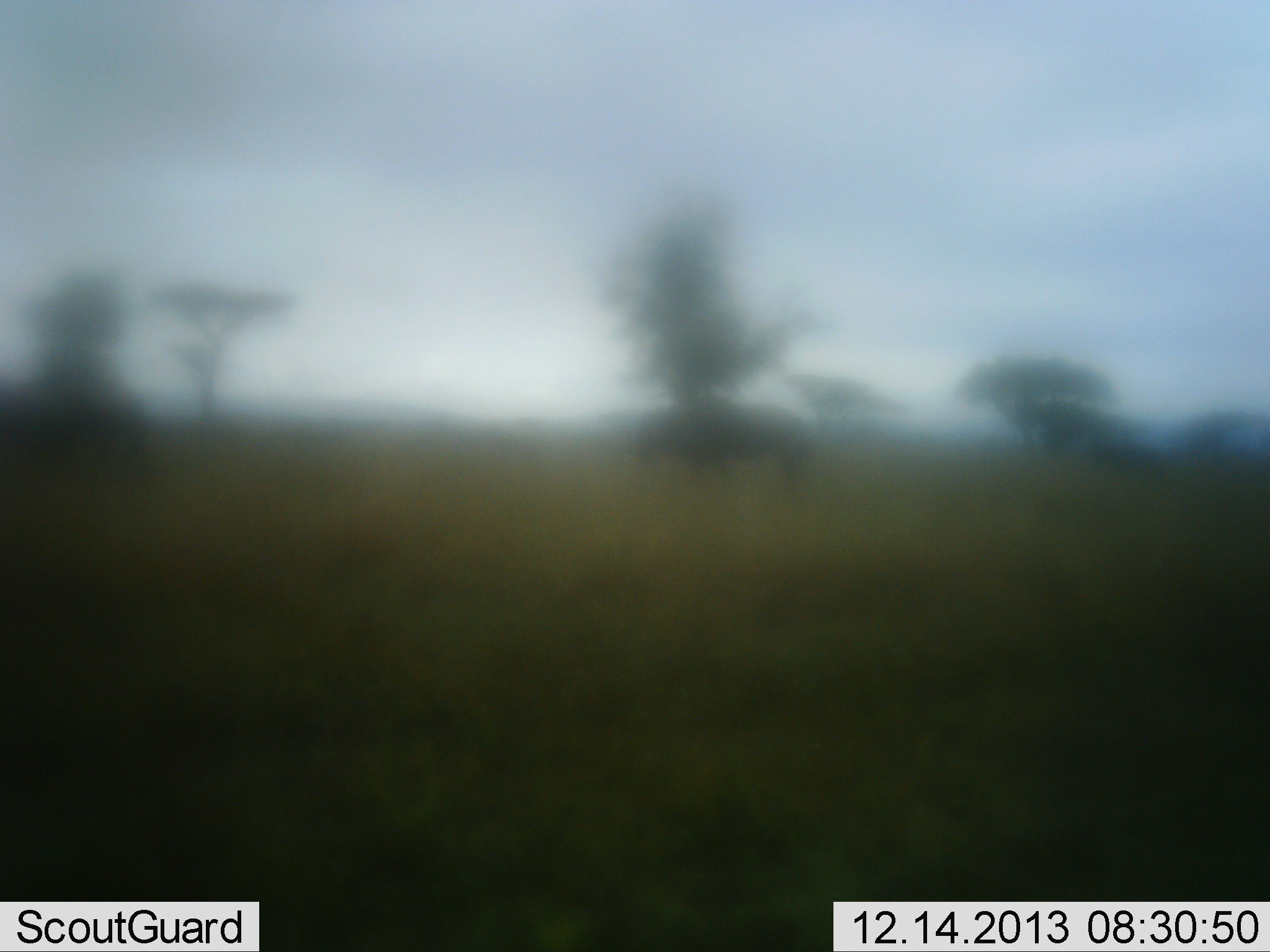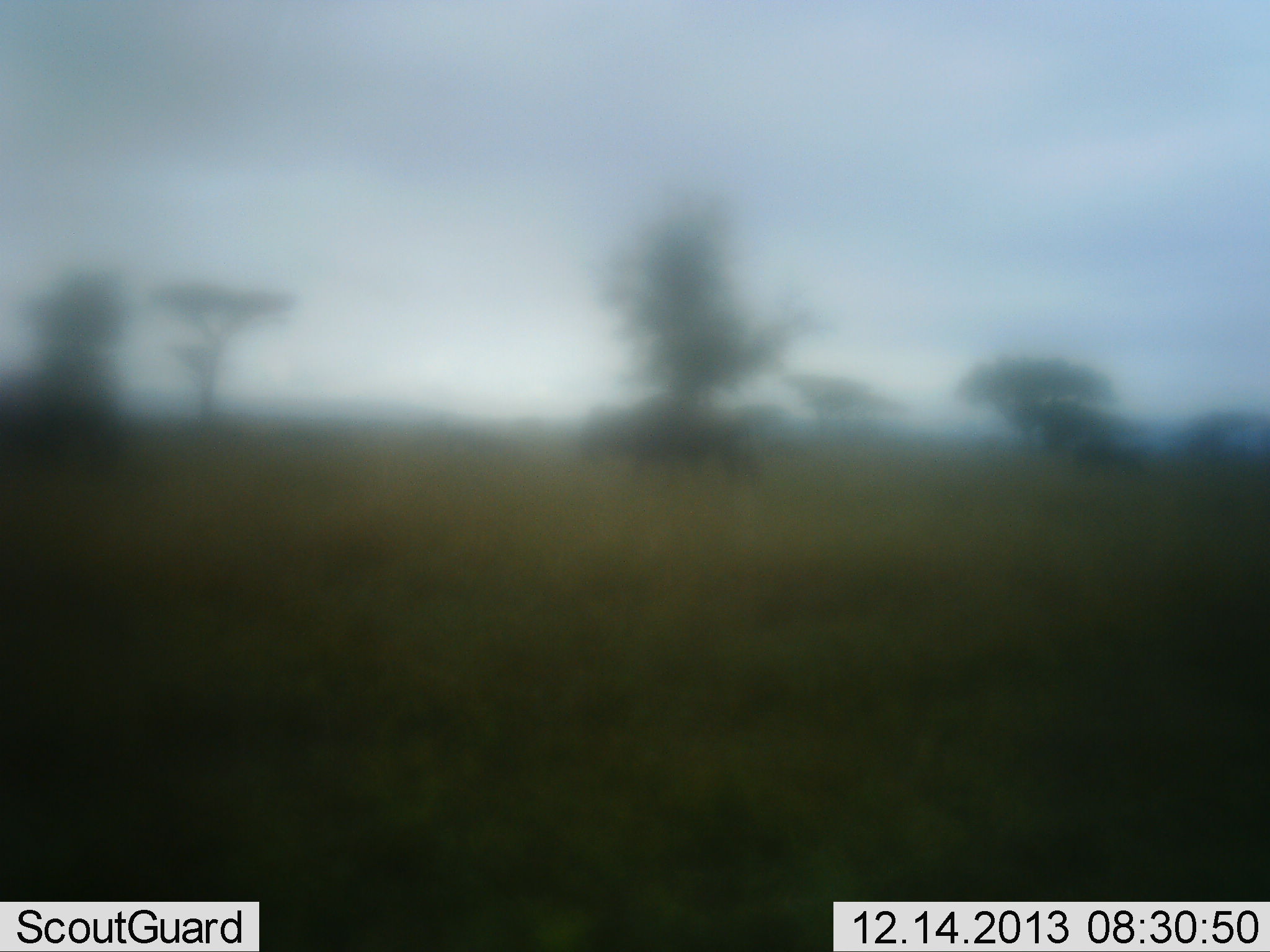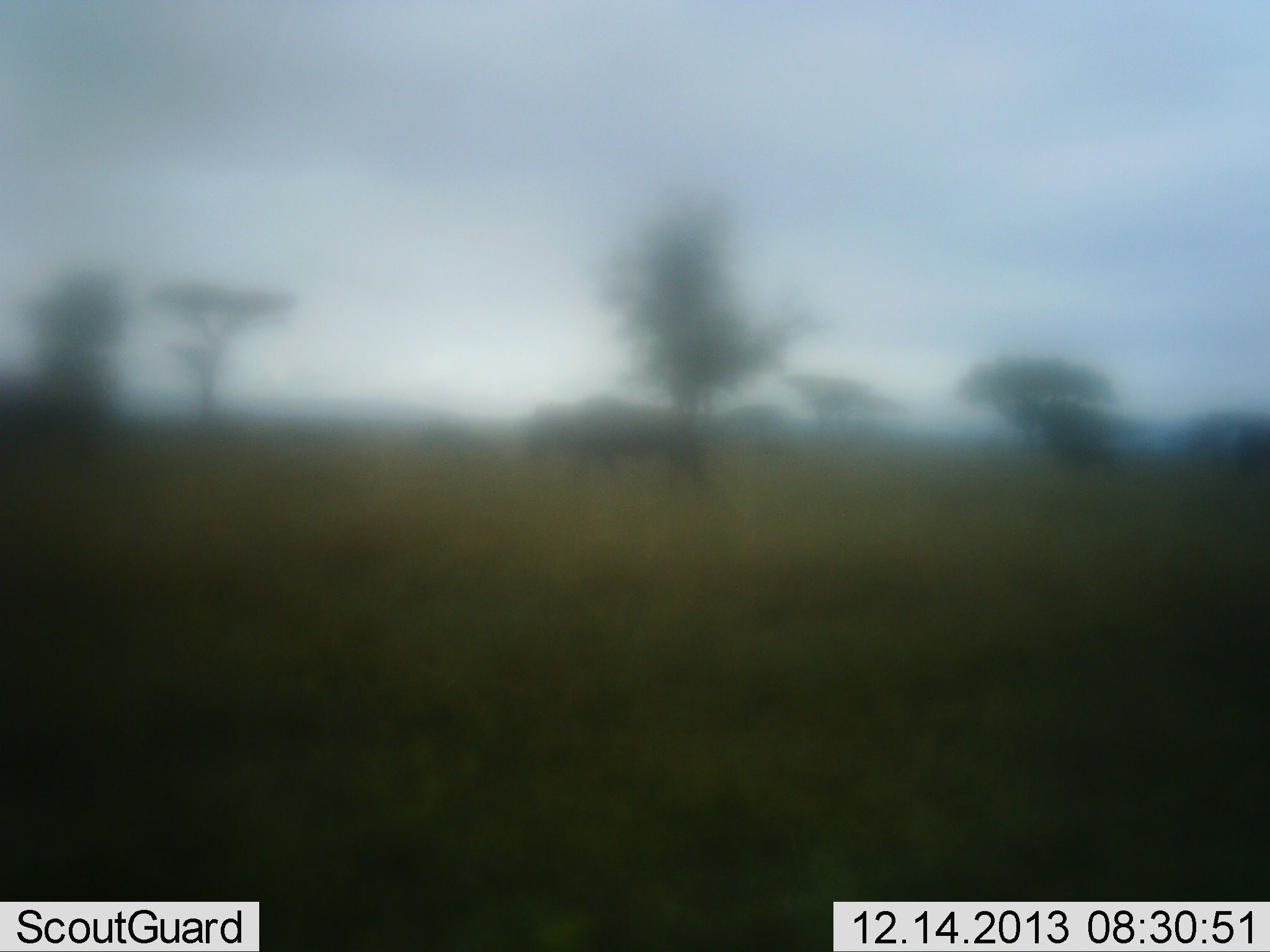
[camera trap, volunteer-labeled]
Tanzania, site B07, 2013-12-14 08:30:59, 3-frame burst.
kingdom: Animalia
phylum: Chordata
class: Mammalia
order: Artiodactyla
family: Bovidae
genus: Connochaetes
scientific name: Connochaetes taurinus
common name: blue wildebeest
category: wildebeest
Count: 4.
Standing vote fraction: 0%.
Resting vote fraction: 0%.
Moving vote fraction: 100%.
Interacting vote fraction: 0%.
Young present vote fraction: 0%.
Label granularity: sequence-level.